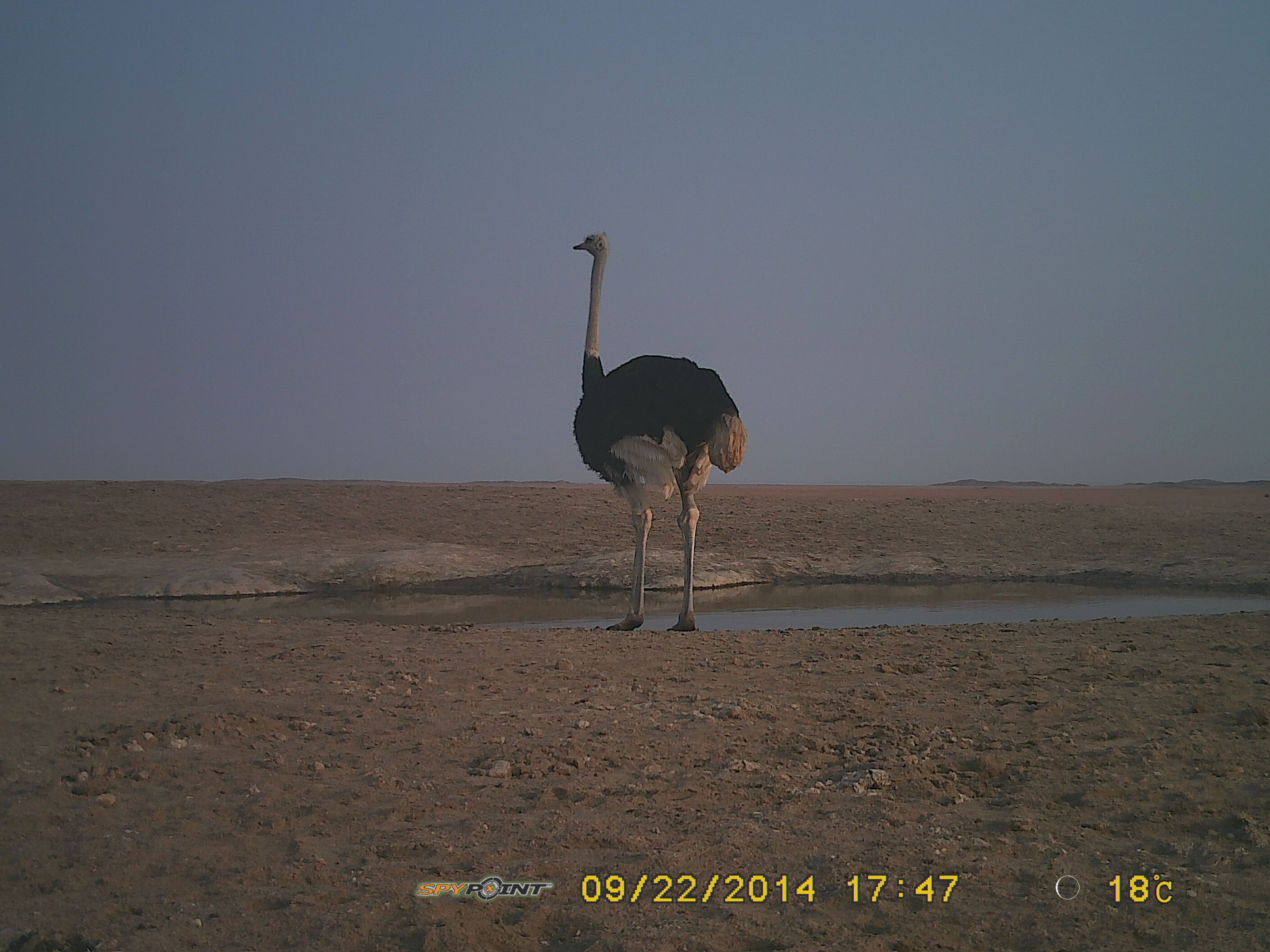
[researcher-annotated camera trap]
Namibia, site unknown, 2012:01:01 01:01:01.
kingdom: Animalia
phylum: Chordata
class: Aves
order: Struthioniformes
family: Struthionidae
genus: Struthio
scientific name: Struthio camelus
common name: common ostrich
Struthio camelus (common ostrich).